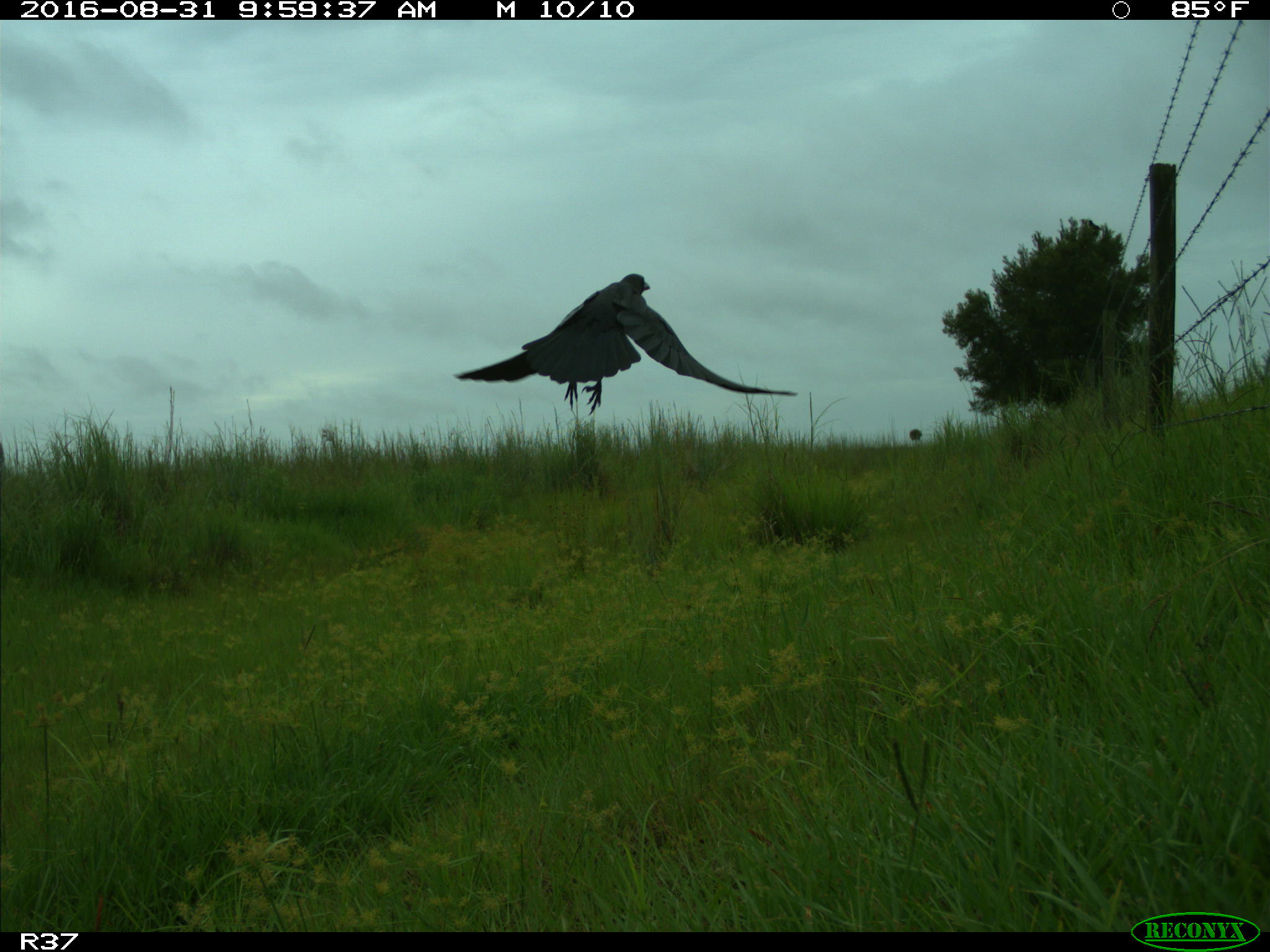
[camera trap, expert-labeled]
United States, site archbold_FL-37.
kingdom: Animalia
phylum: Chordata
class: Aves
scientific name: Aves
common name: birds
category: unidentified bird